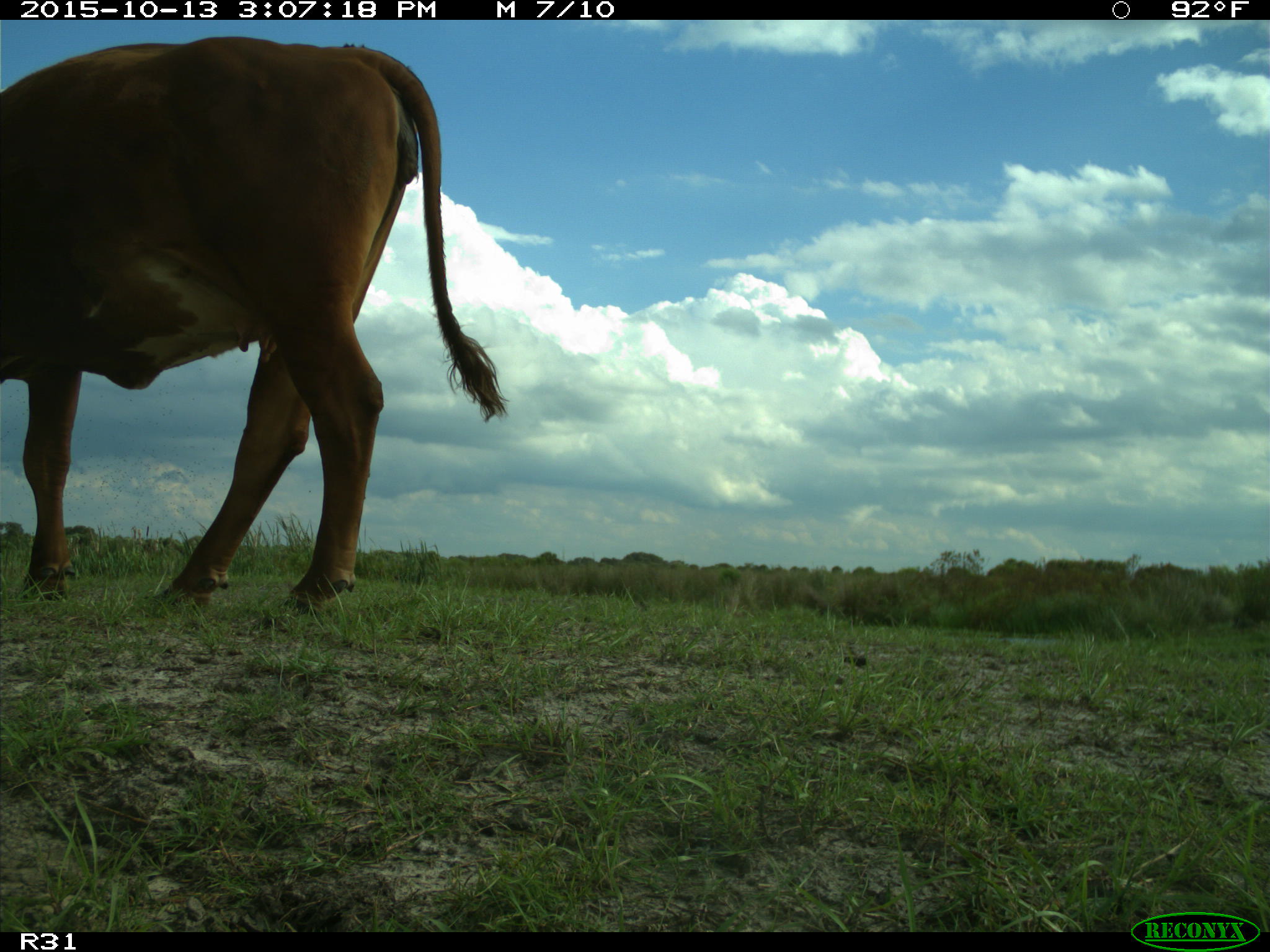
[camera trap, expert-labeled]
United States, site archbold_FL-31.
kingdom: Animalia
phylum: Chordata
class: Mammalia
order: Artiodactyla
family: Bovidae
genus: Bos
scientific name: Bos taurus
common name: domestic cow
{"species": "Bos taurus (domestic cow)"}